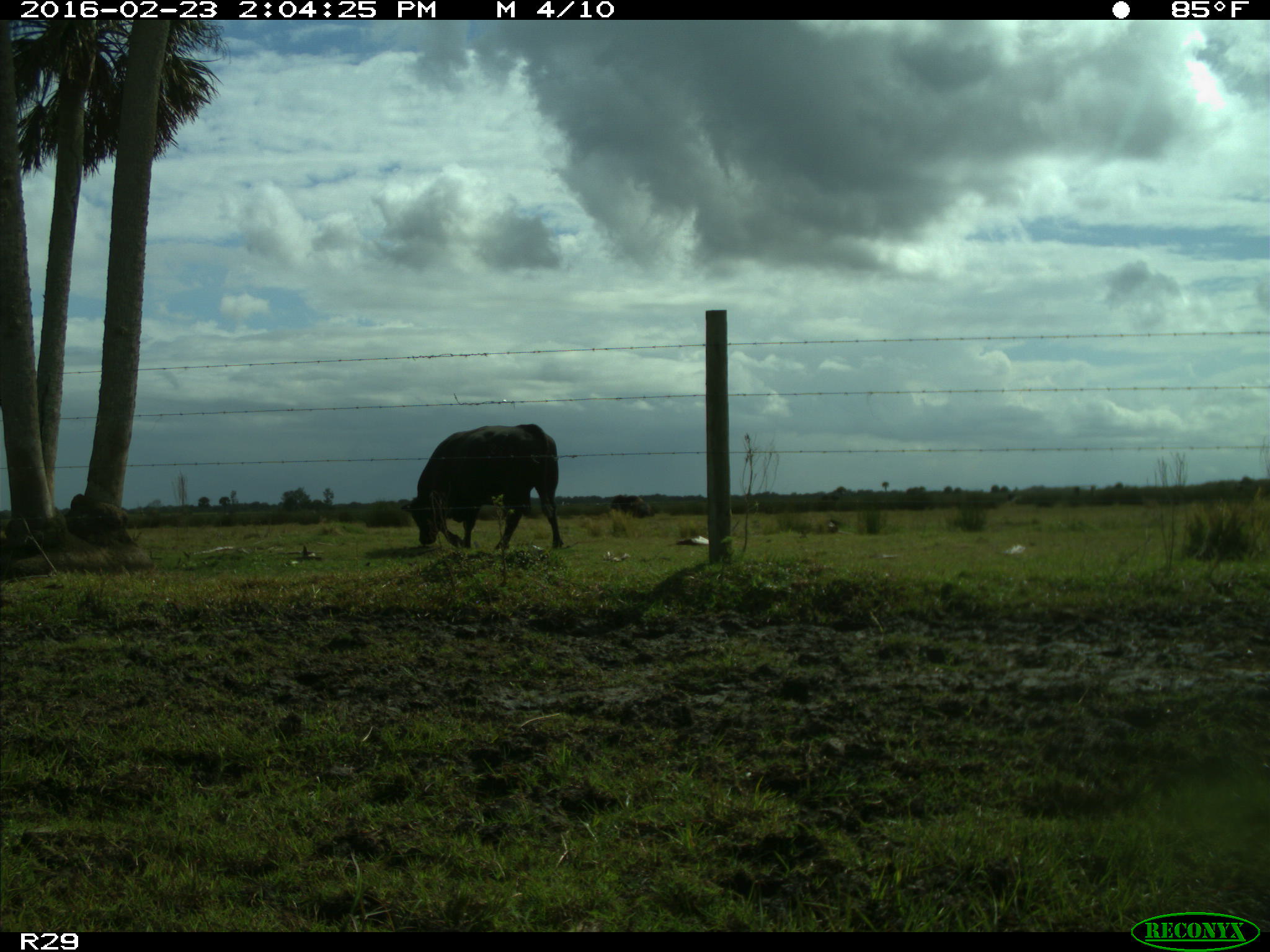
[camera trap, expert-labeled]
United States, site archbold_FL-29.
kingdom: Animalia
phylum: Chordata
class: Mammalia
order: Artiodactyla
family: Bovidae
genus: Bos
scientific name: Bos taurus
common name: domestic cow